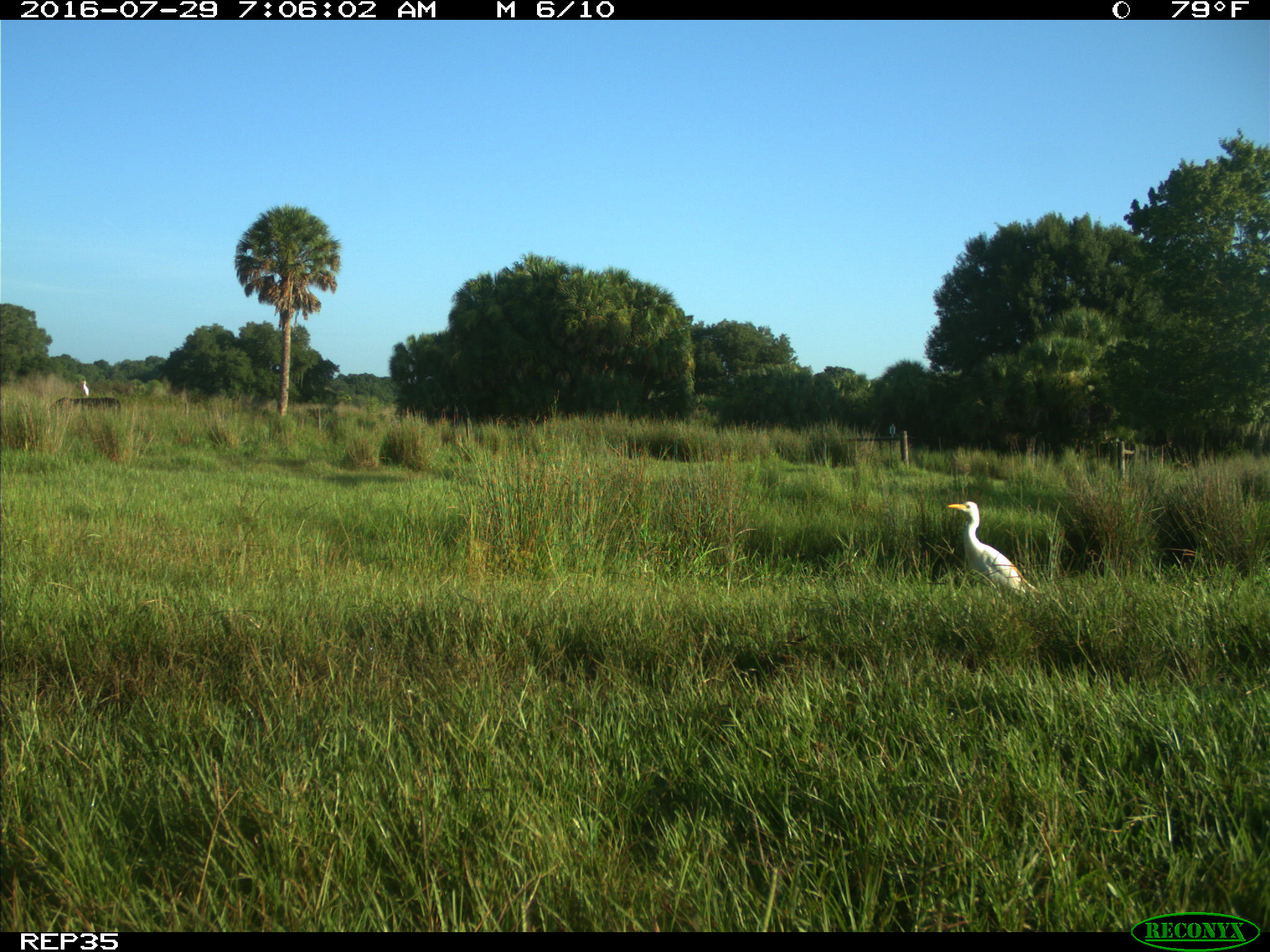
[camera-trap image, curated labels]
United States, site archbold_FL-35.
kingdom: Animalia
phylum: Chordata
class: Mammalia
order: Artiodactyla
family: Bovidae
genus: Bos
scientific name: Bos taurus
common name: domestic cow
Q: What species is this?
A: Bos taurus (domestic cow).